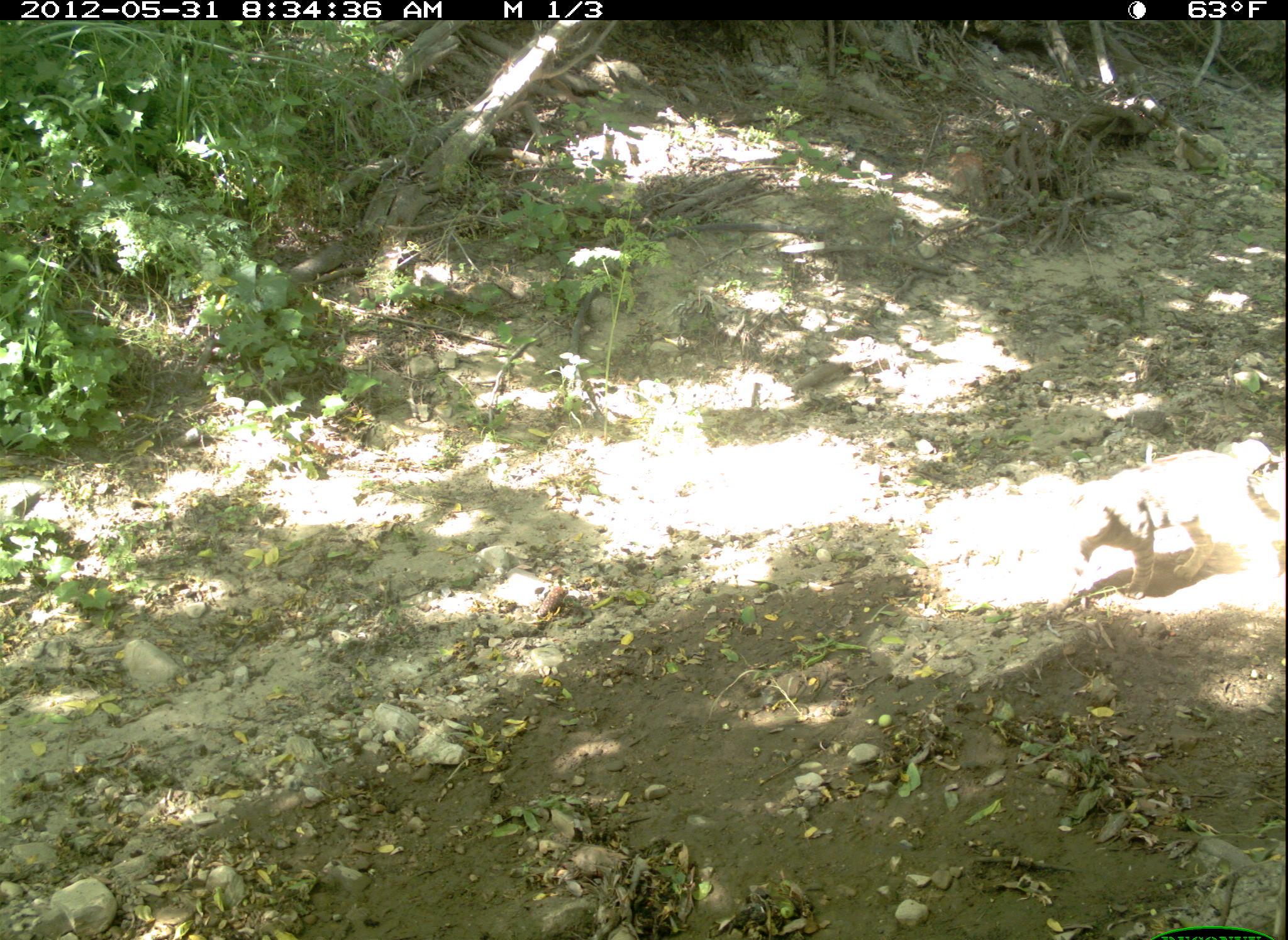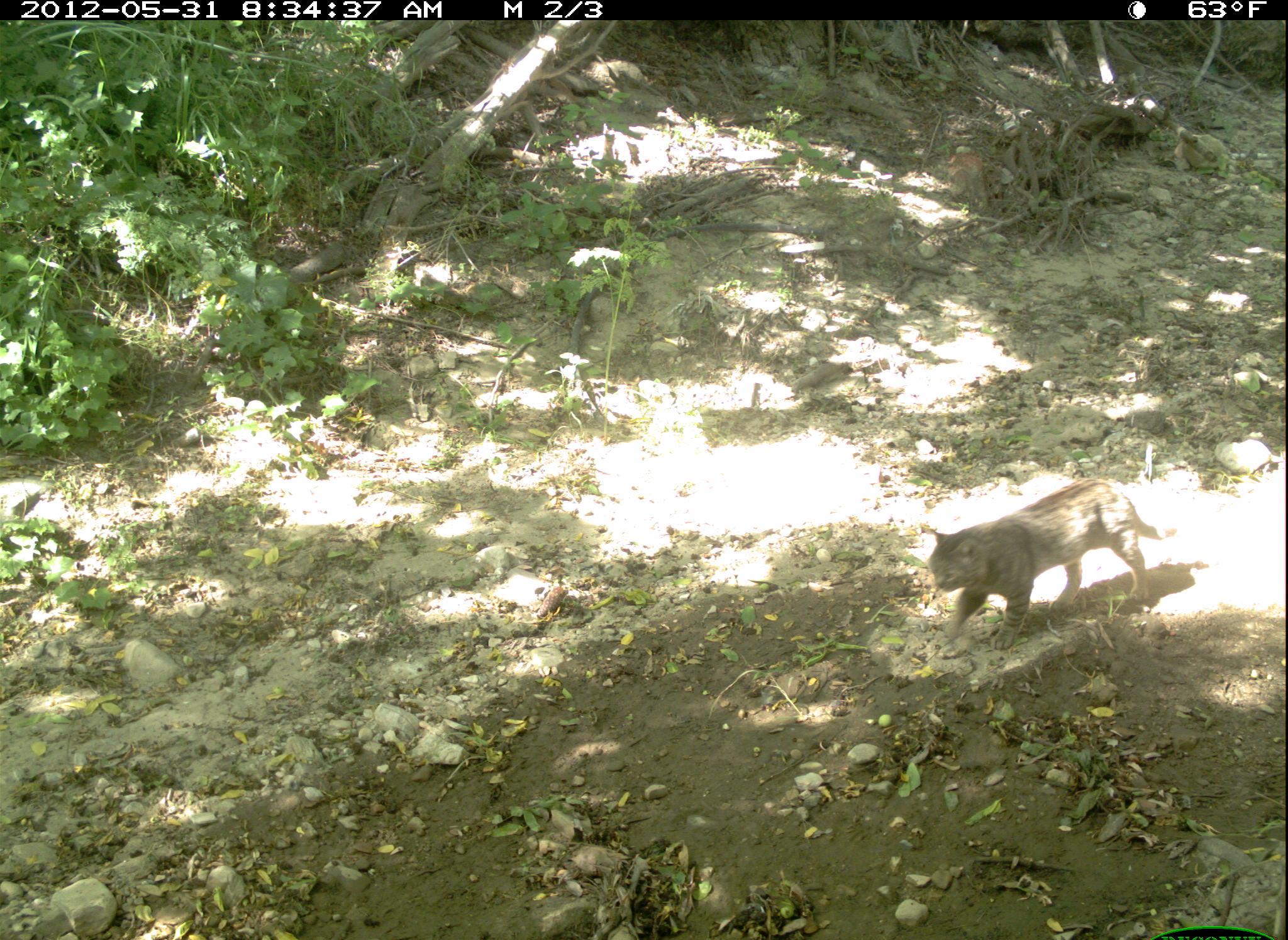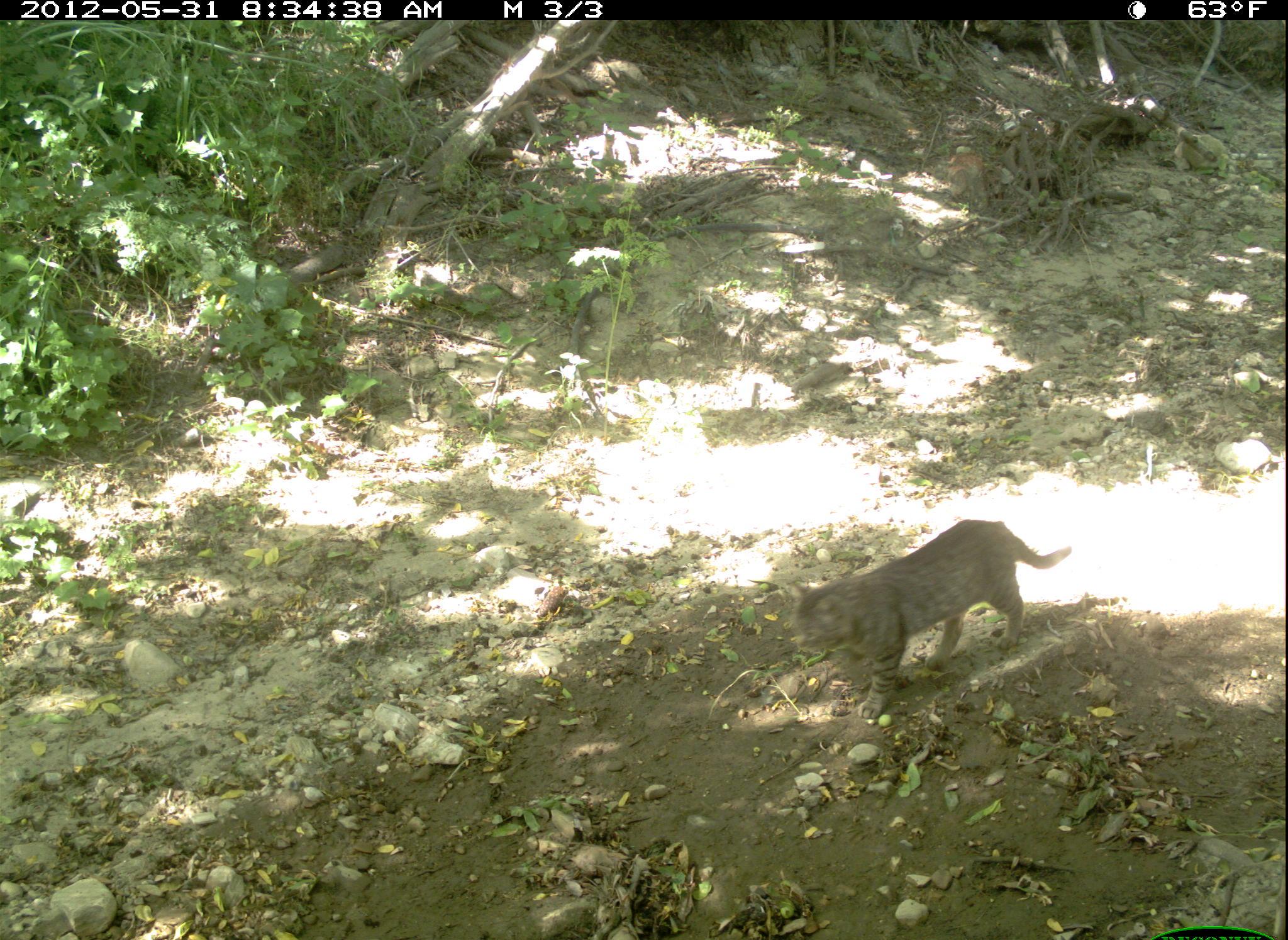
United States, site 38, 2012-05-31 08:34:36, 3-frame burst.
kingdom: Animalia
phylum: Chordata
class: Mammalia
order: Carnivora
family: Felidae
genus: Felis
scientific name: Felis catus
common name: cat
Cat (Felis catus).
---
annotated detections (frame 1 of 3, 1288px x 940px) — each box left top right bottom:
cat: 1009 432 1286 622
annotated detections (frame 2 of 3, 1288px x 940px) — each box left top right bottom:
cat: 926 475 1188 667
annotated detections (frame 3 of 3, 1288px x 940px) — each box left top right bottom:
cat: 779 514 1087 726